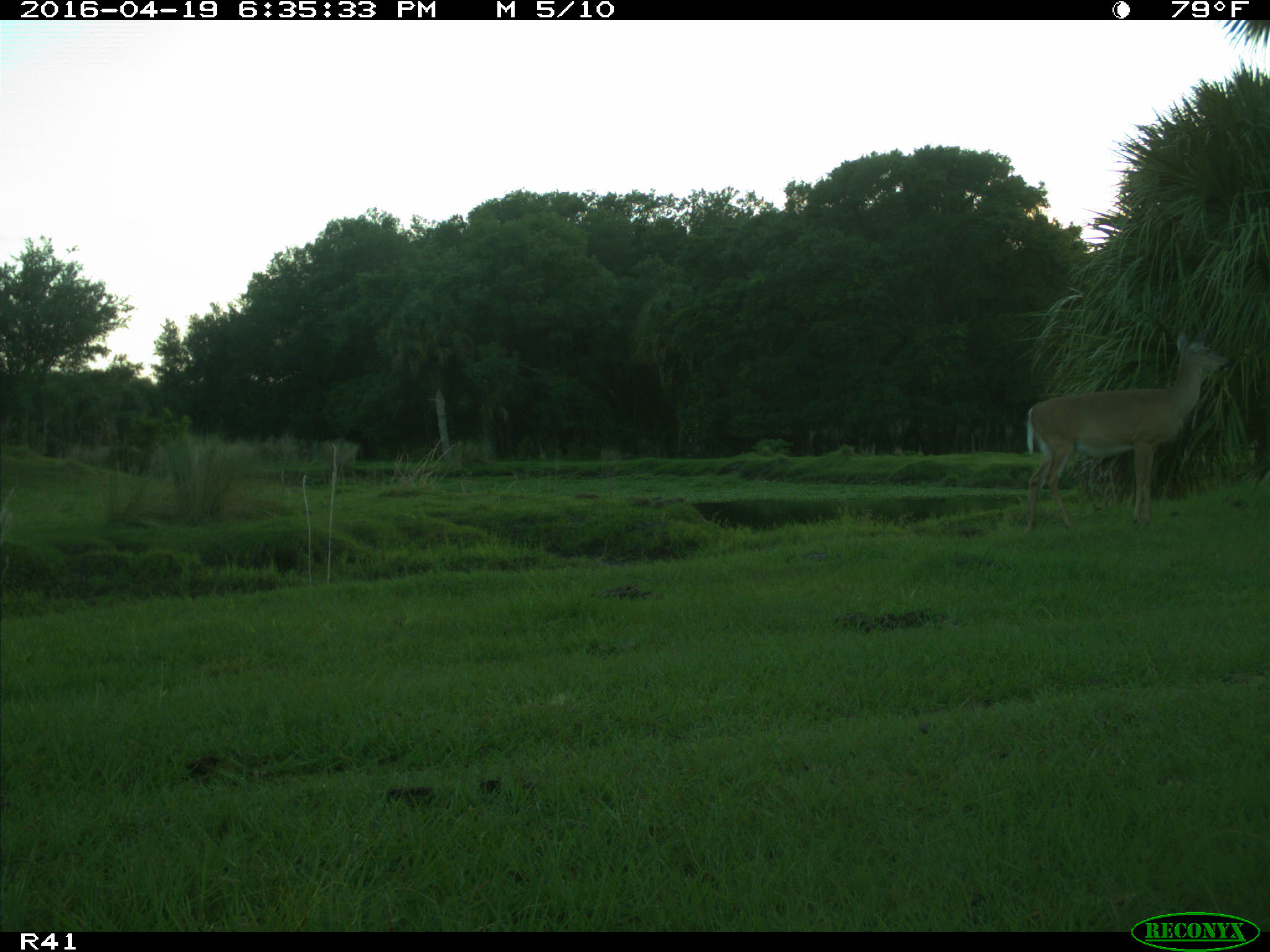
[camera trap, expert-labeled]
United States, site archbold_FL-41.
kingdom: Animalia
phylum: Chordata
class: Mammalia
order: Artiodactyla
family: Cervidae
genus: Odocoileus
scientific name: Odocoileus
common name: deer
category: unidentified deer